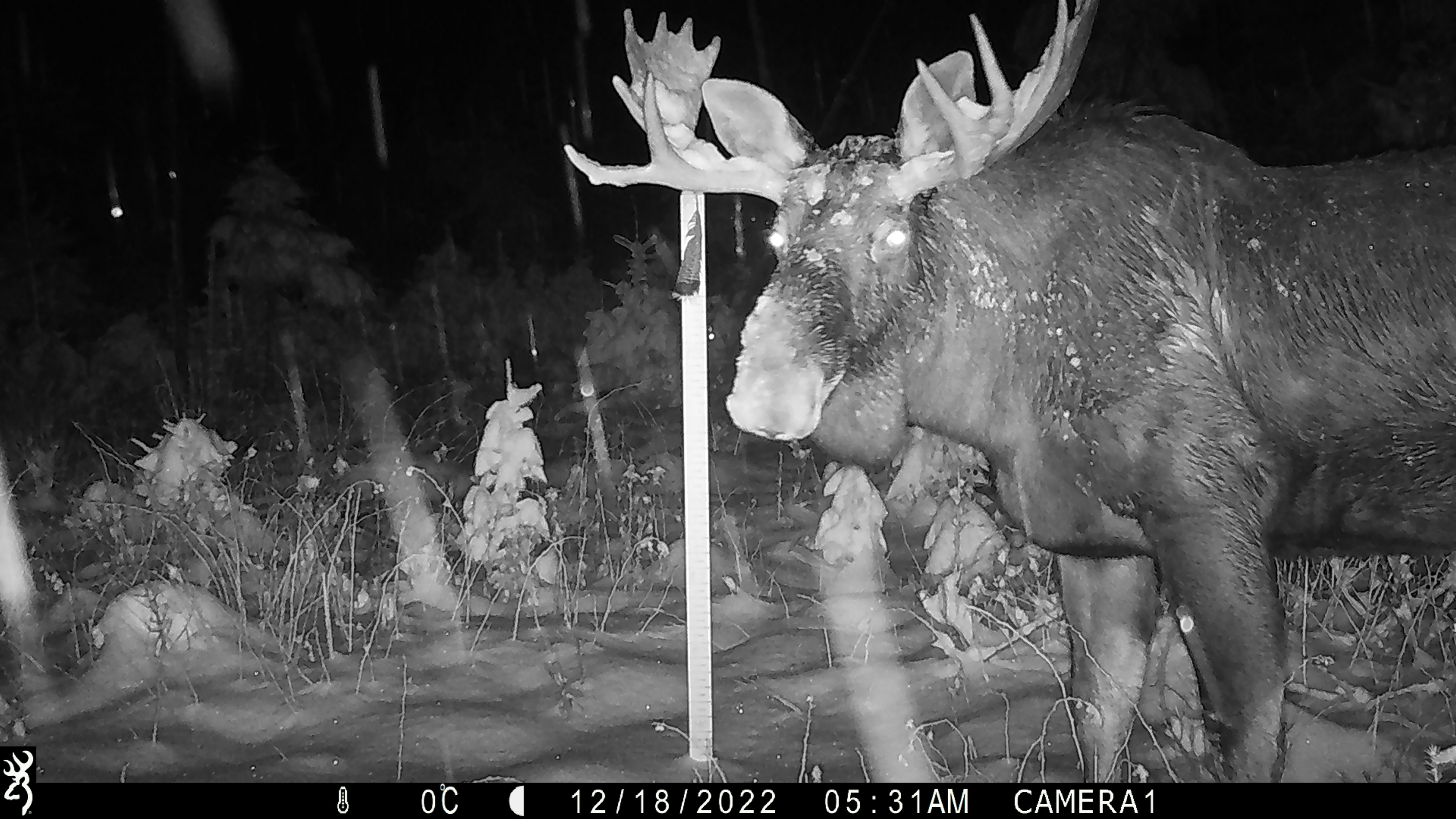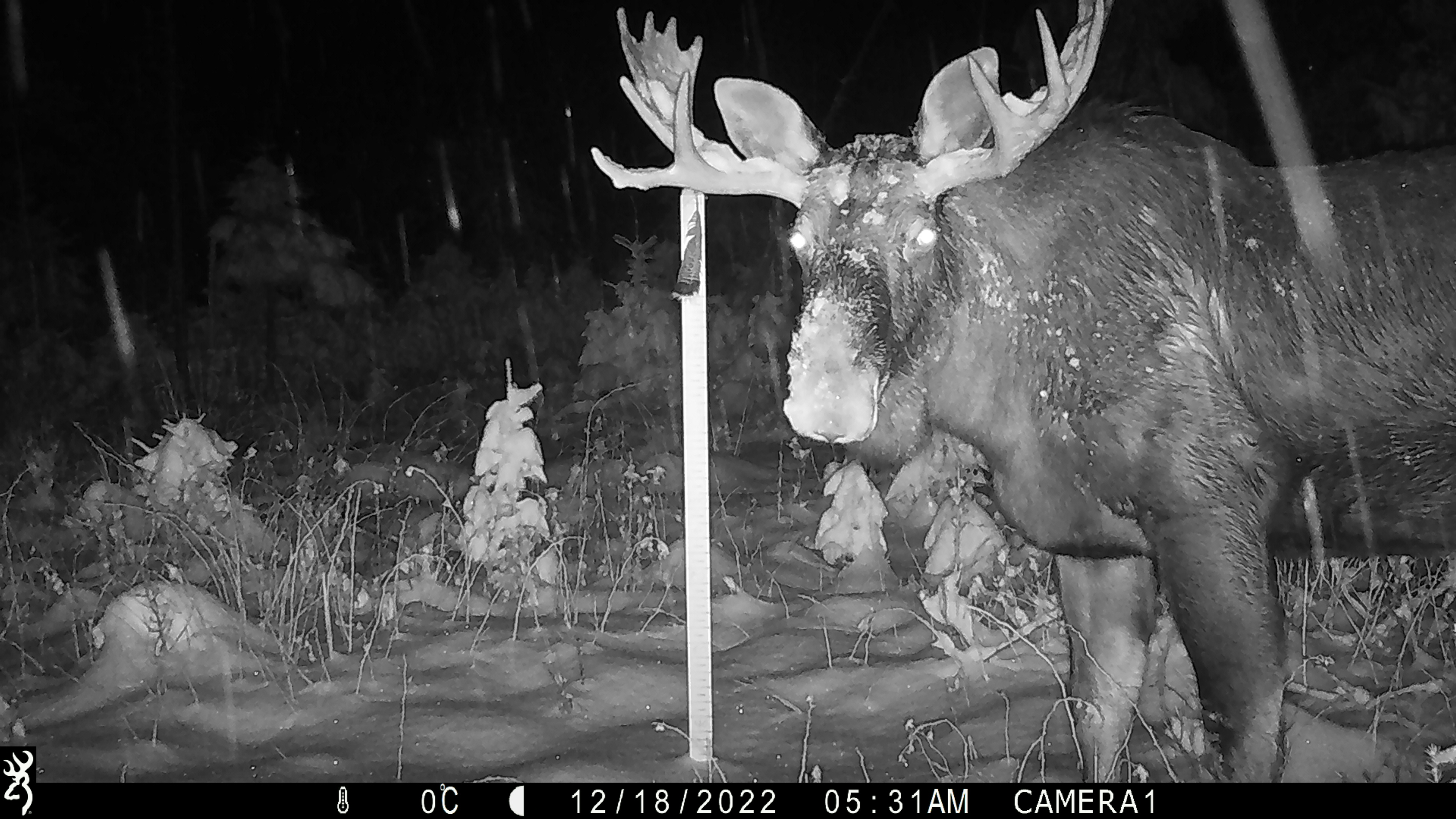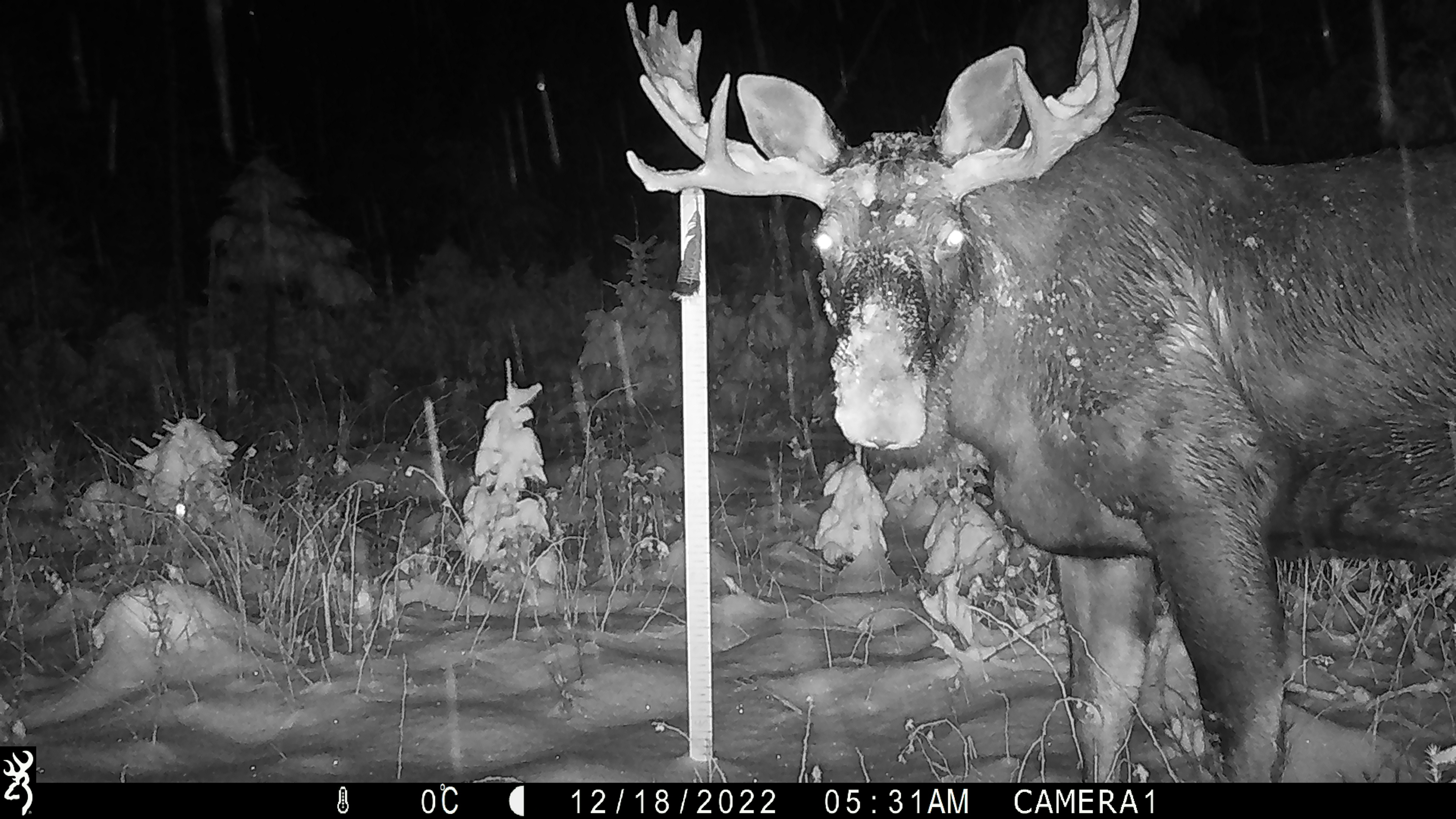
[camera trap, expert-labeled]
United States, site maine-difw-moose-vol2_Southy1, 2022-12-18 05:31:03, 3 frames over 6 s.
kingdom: Animalia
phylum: Chordata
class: Mammalia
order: Artiodactyla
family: Cervidae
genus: Alces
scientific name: Alces alces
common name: moose